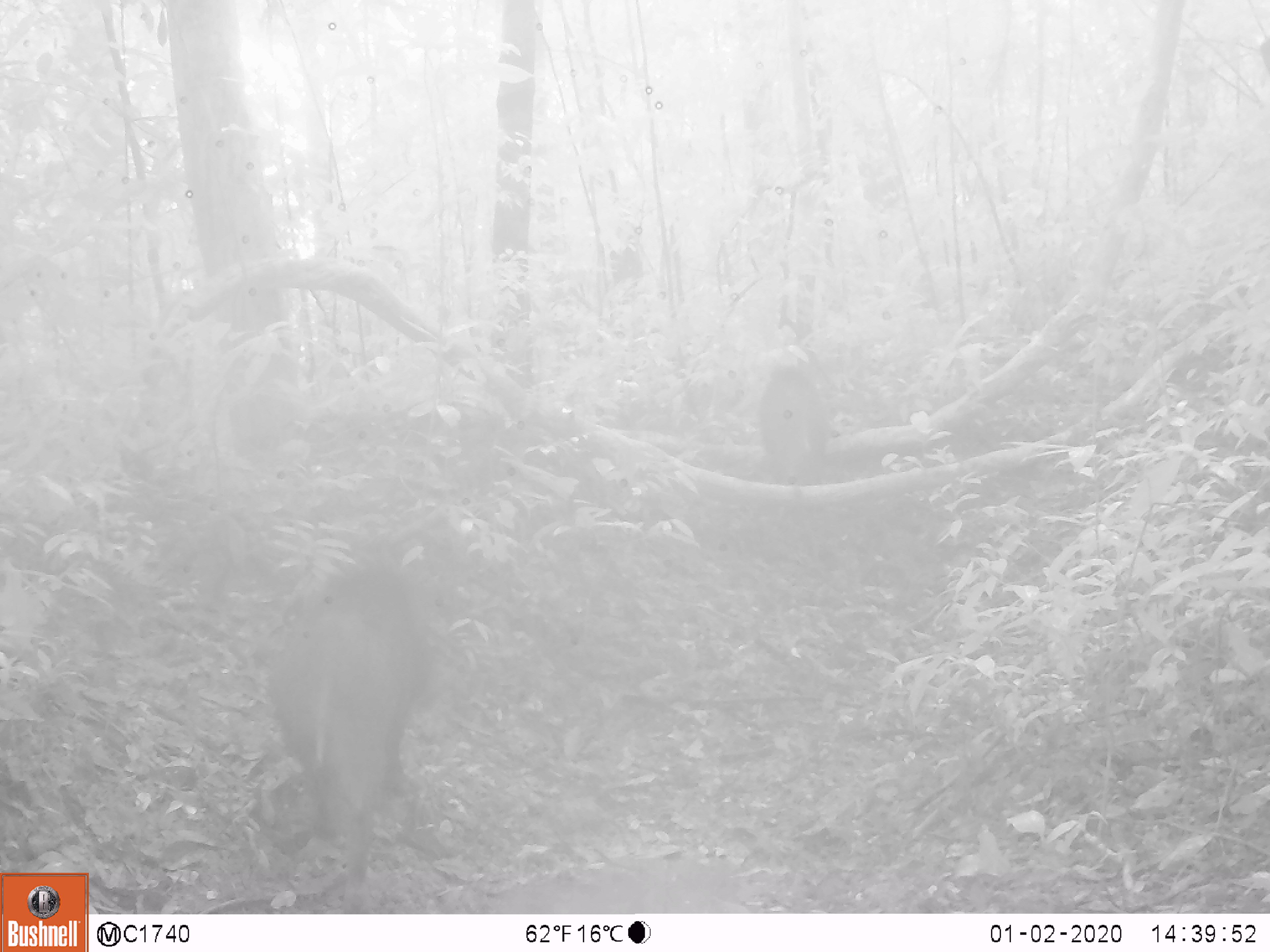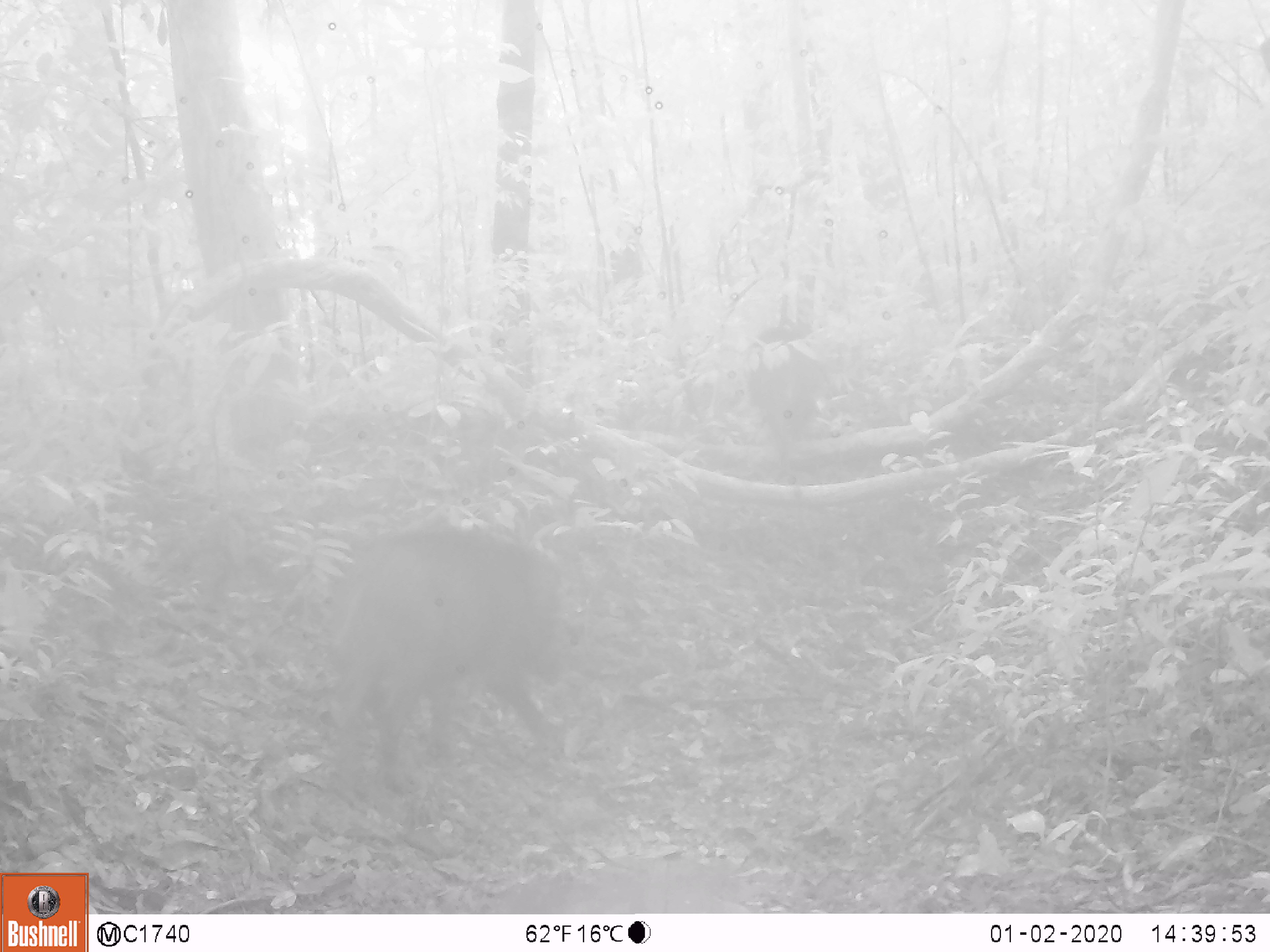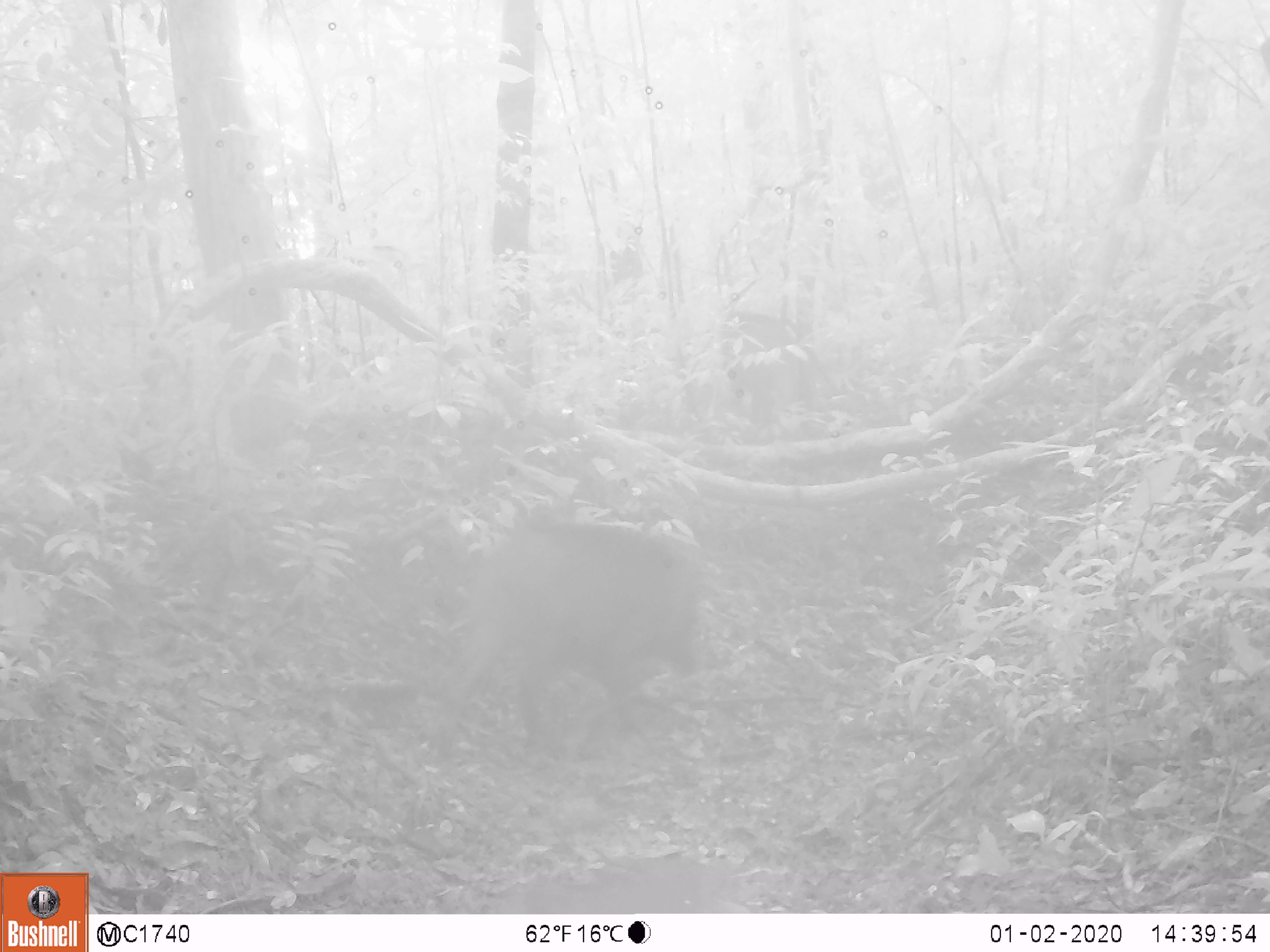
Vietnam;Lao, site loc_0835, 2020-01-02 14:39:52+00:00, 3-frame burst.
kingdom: Animalia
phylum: Chordata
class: Mammalia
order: Artiodactyla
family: Suidae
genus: Sus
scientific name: Sus scrofa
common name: eurasian wild pig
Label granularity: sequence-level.